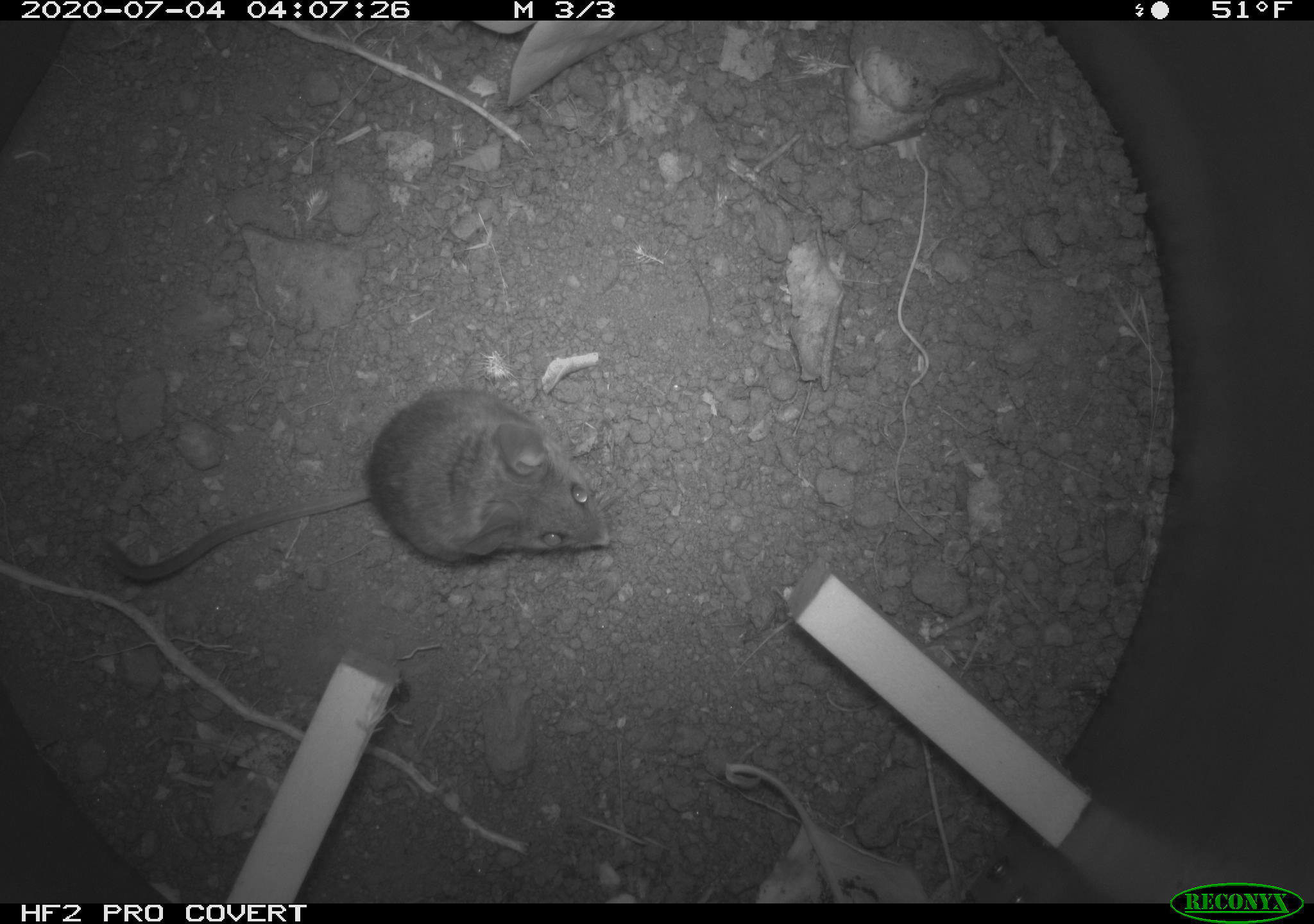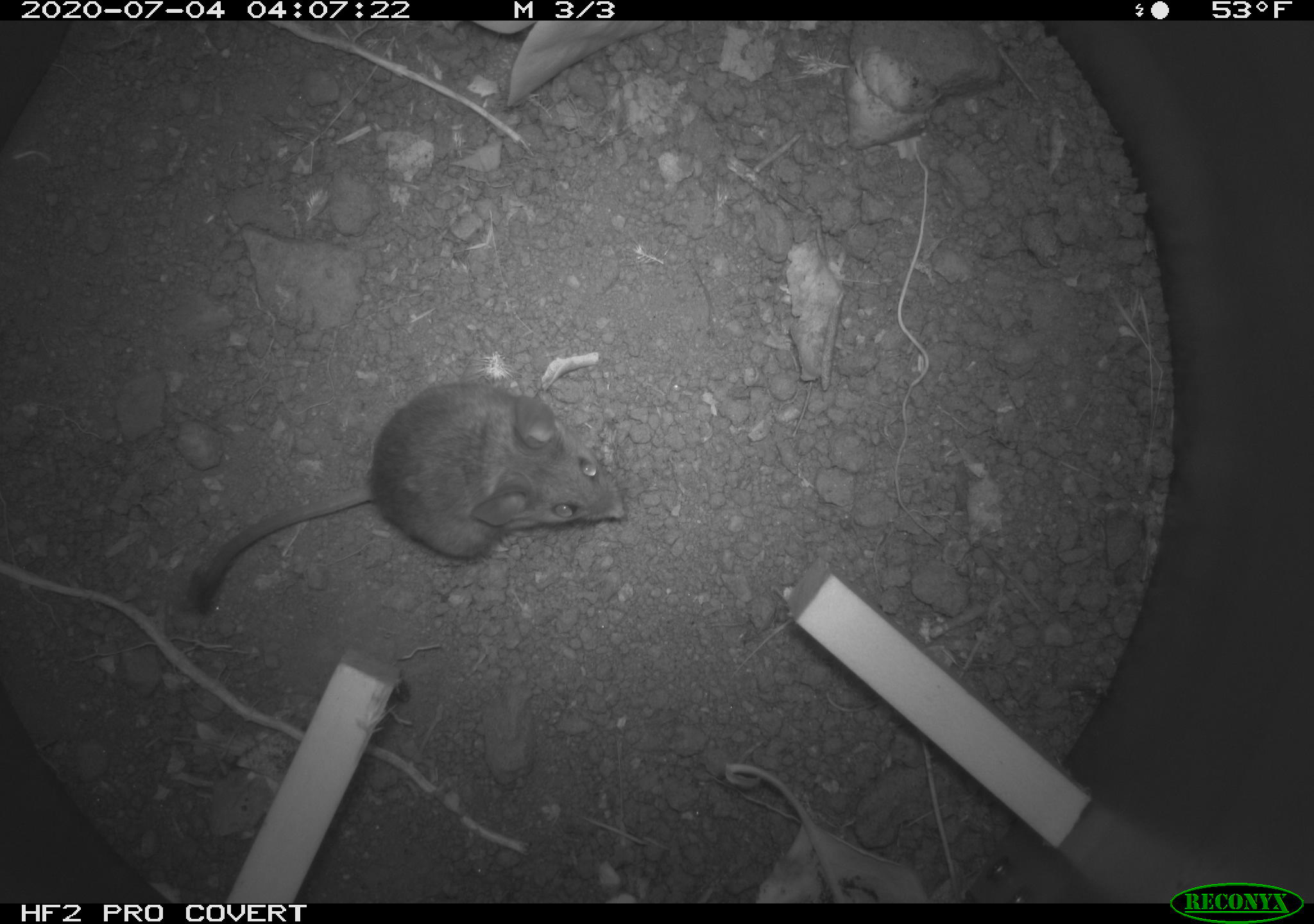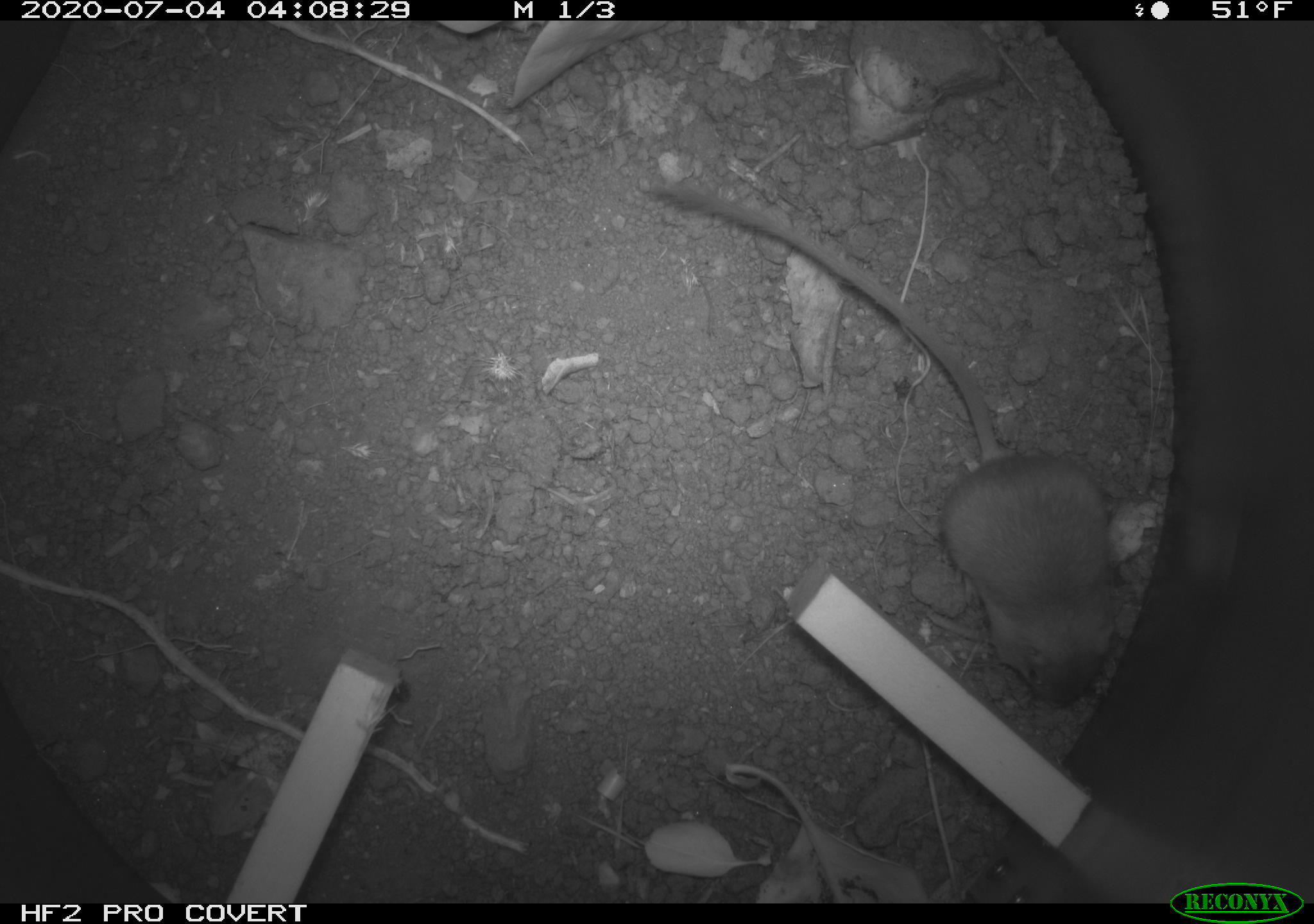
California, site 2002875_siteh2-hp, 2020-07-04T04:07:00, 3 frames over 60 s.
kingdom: Animalia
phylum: Chordata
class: Mammalia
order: Rodentia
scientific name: Rodentia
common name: rodent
Rodent (Rodentia).